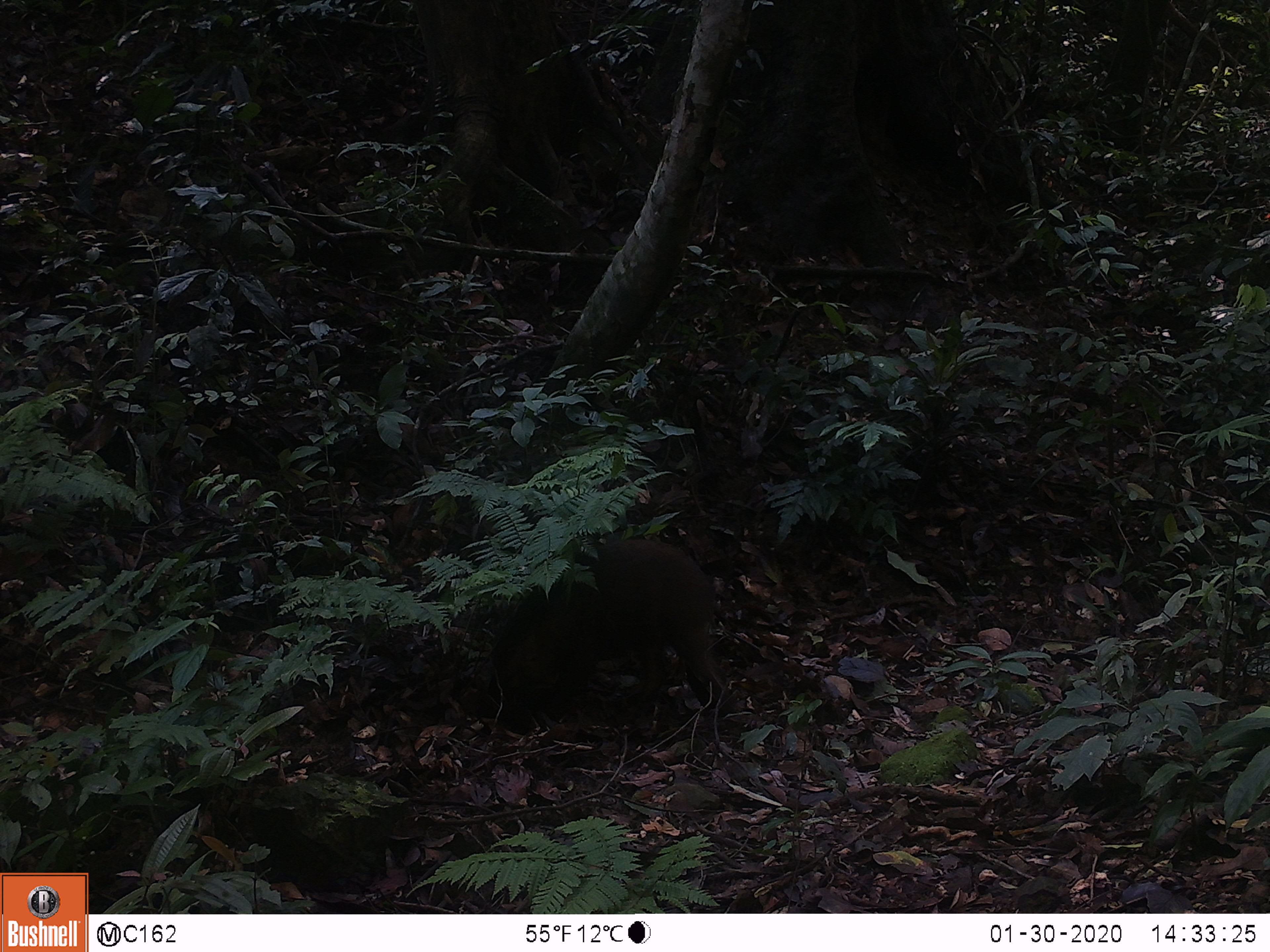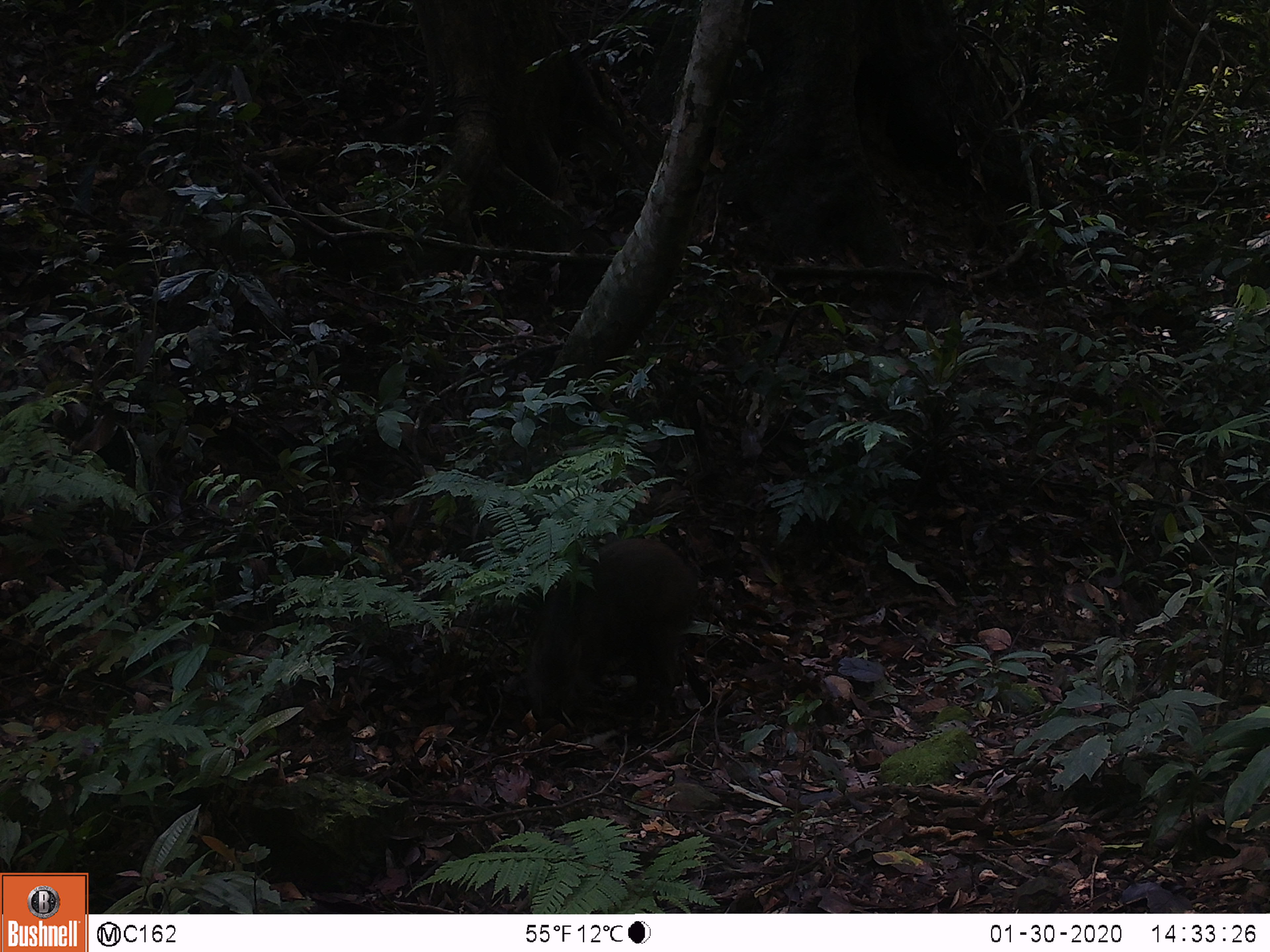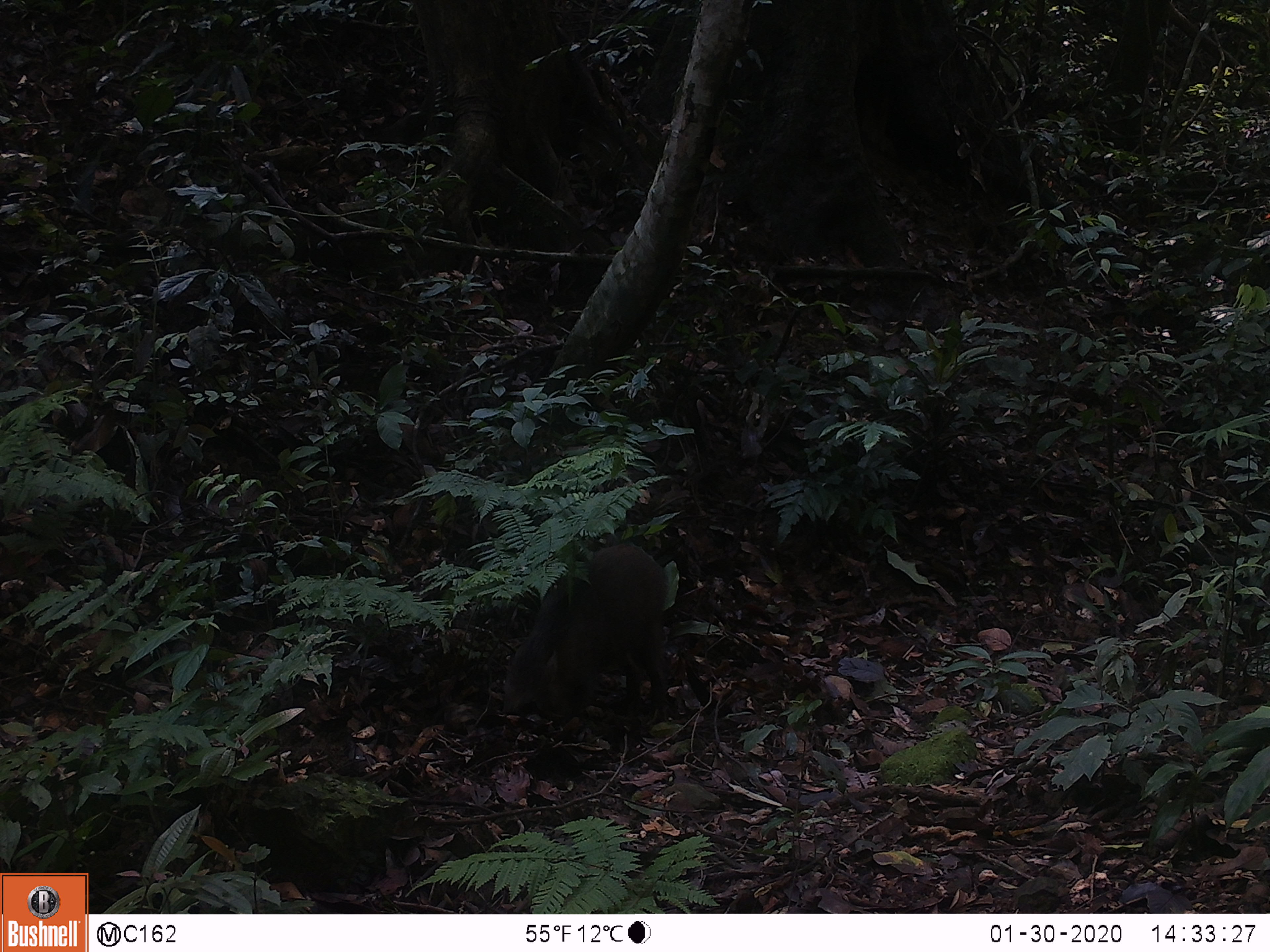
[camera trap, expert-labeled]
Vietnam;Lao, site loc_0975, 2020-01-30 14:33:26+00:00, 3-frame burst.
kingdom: Animalia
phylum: Chordata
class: Mammalia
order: Artiodactyla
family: Suidae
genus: Sus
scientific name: Sus scrofa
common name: eurasian wild pig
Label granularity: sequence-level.